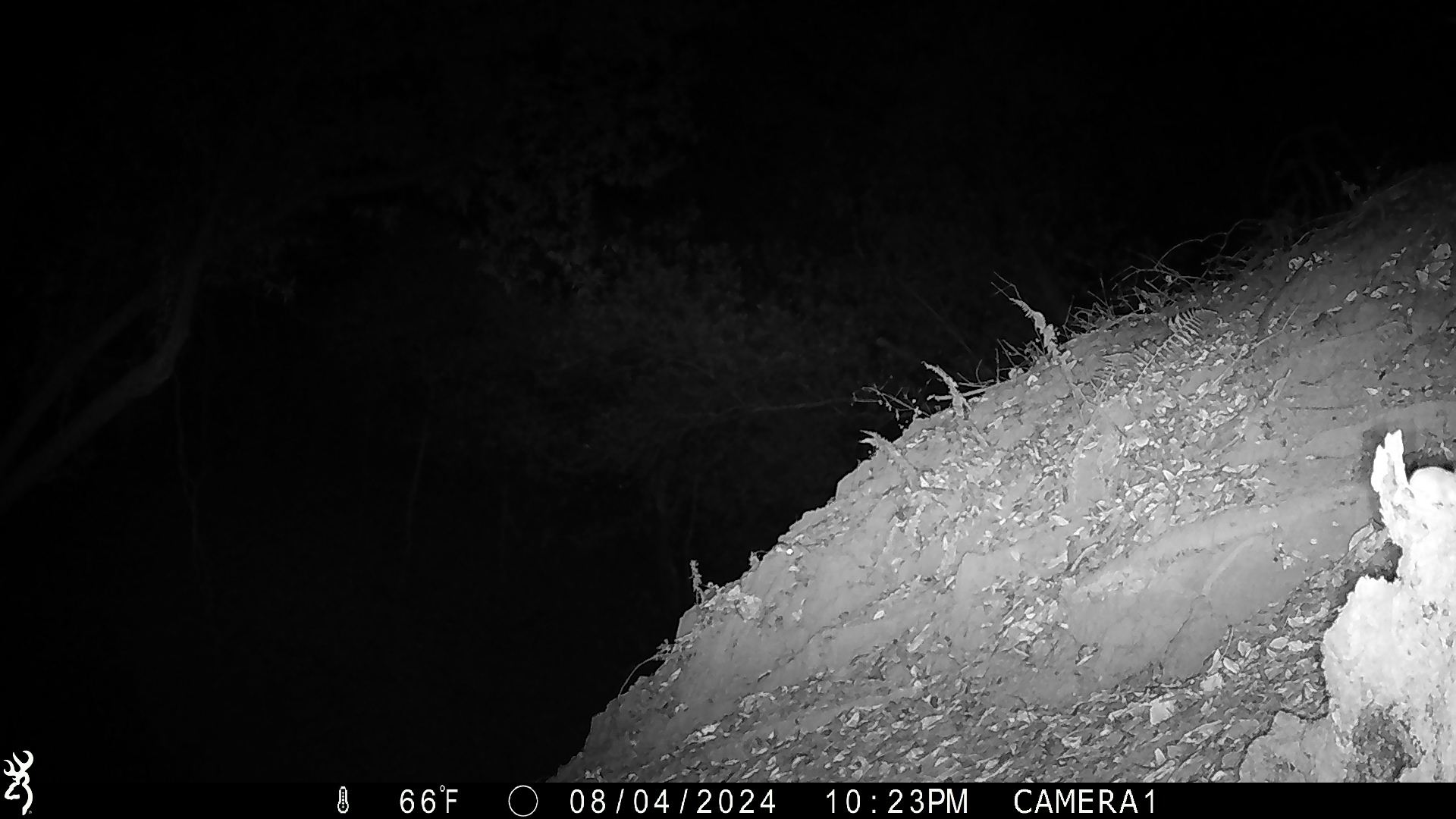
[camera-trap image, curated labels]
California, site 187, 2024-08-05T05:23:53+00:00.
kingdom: Animalia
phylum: Chordata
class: Mammalia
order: Rodentia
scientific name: Rodentia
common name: mouse or rat